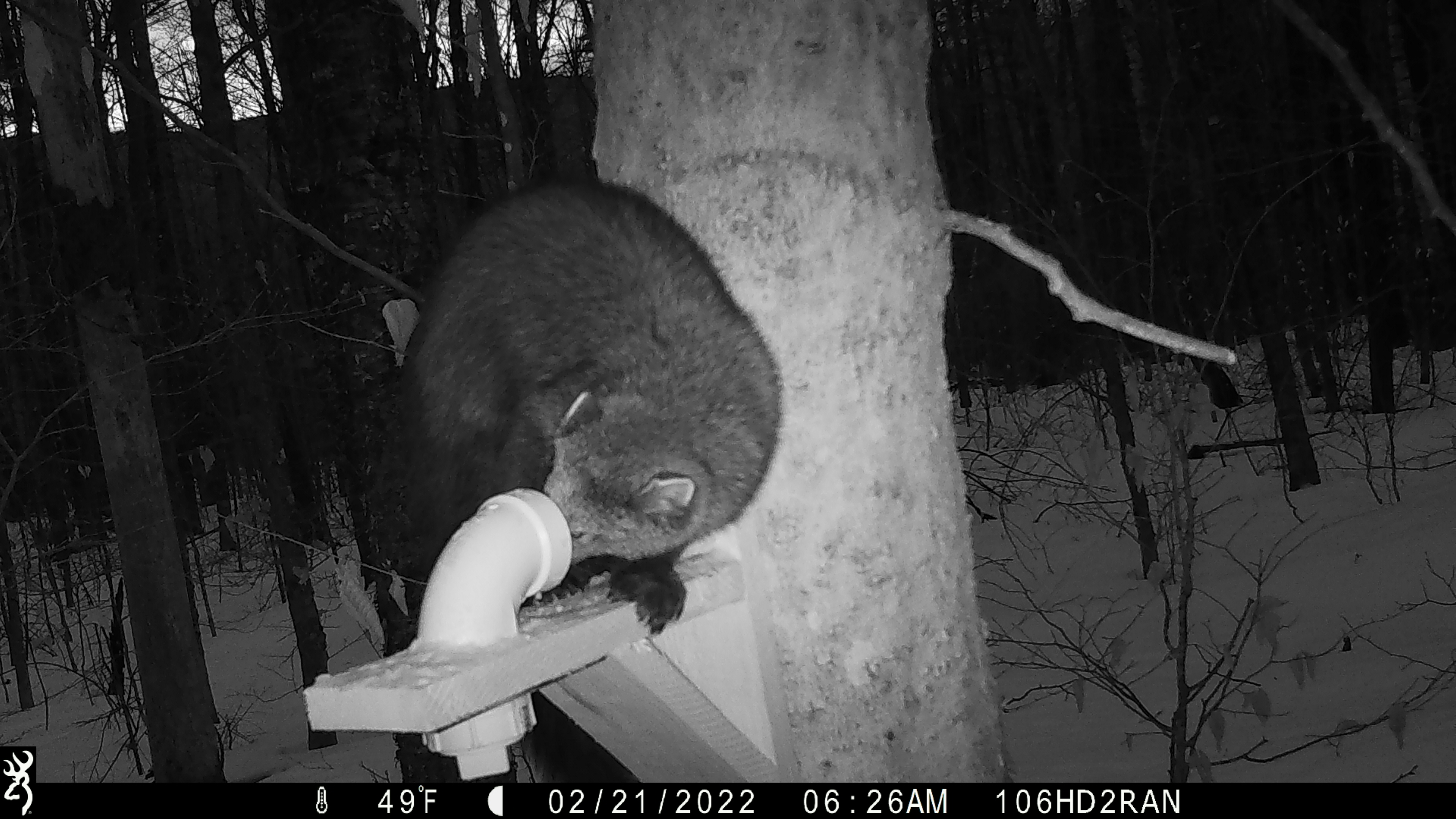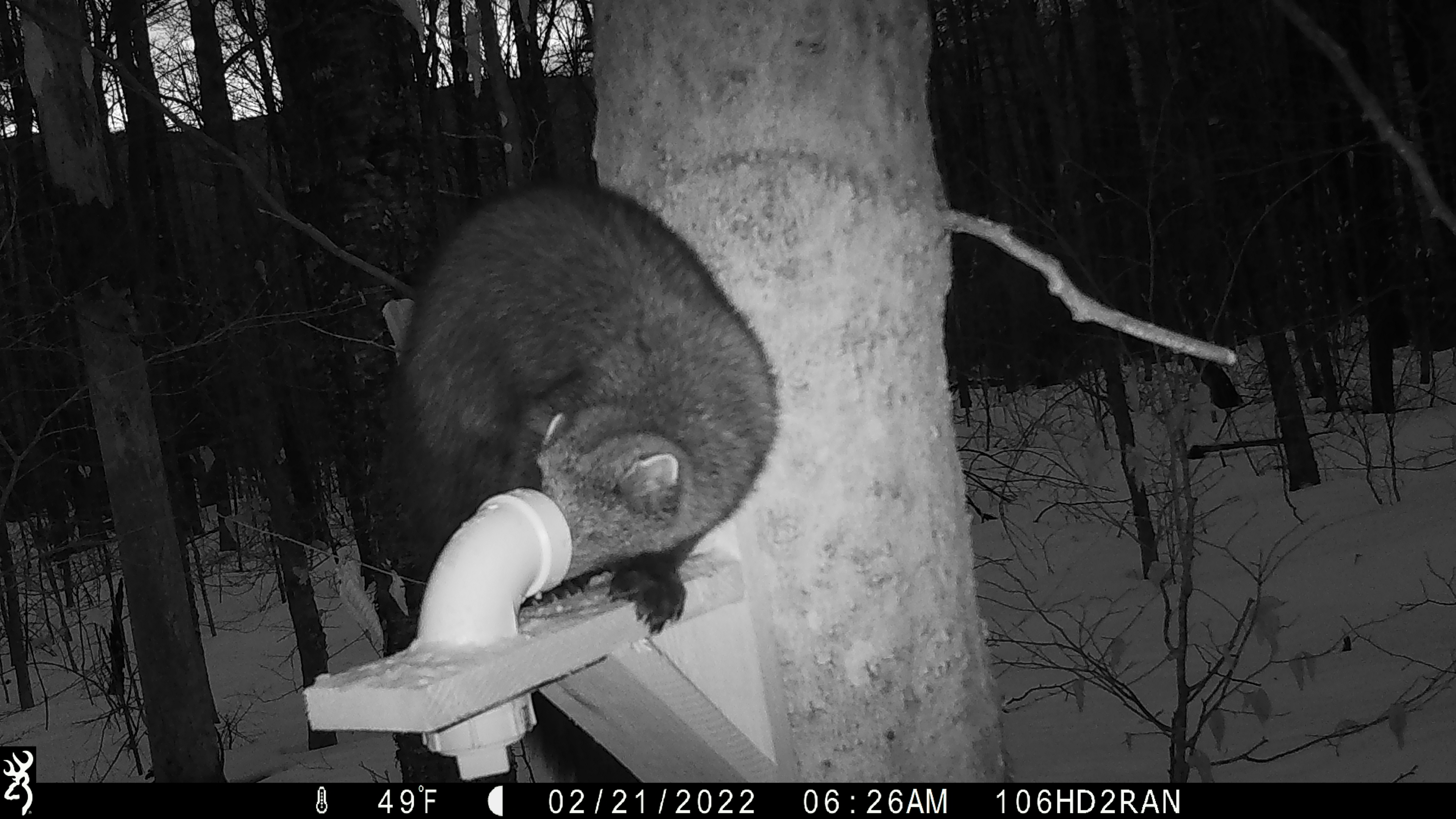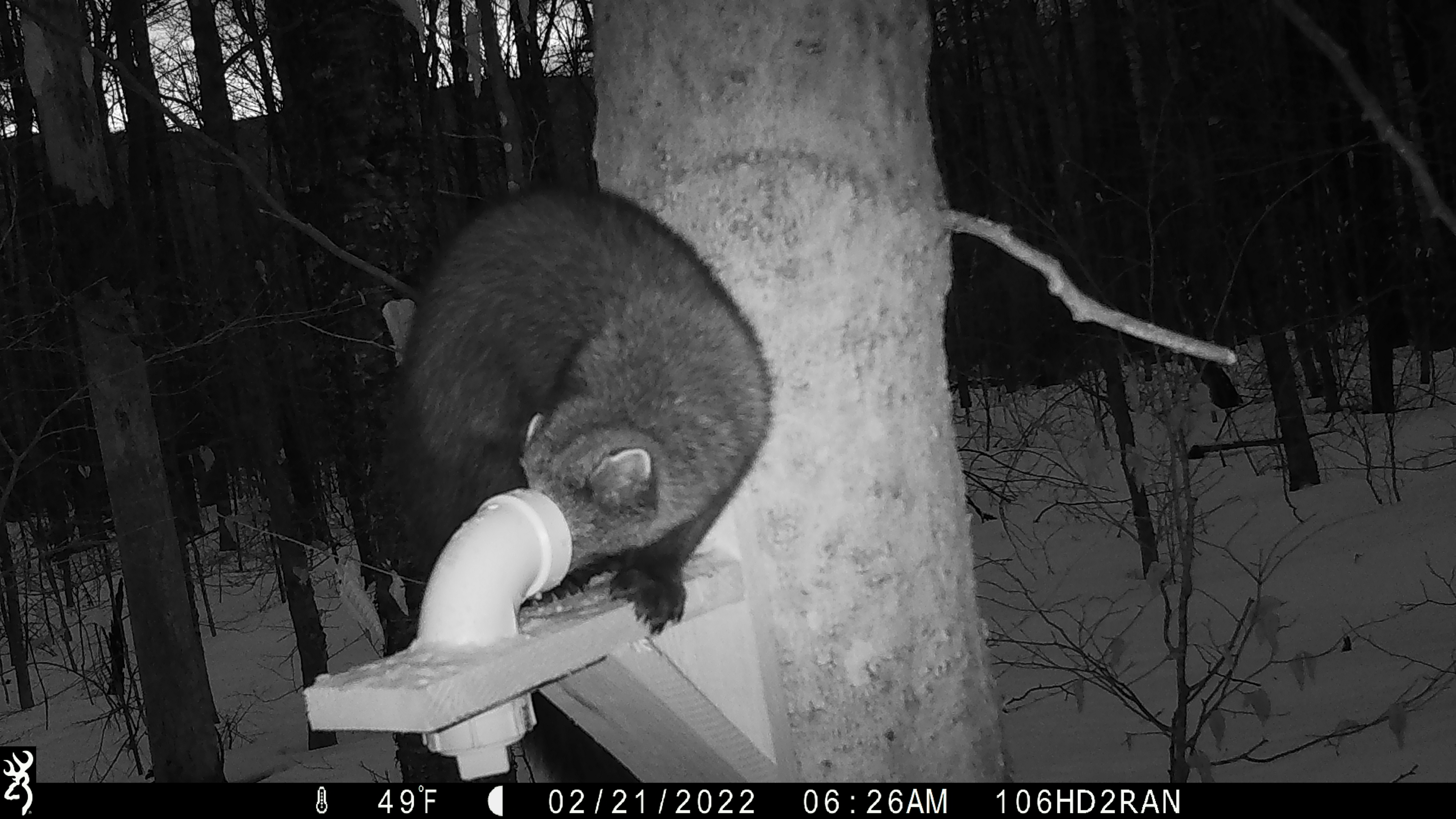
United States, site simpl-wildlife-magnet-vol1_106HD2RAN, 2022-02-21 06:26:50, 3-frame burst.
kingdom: Animalia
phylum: Chordata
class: Mammalia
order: Carnivora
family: Mustelidae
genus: Pekania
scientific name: Pekania pennanti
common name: fisher